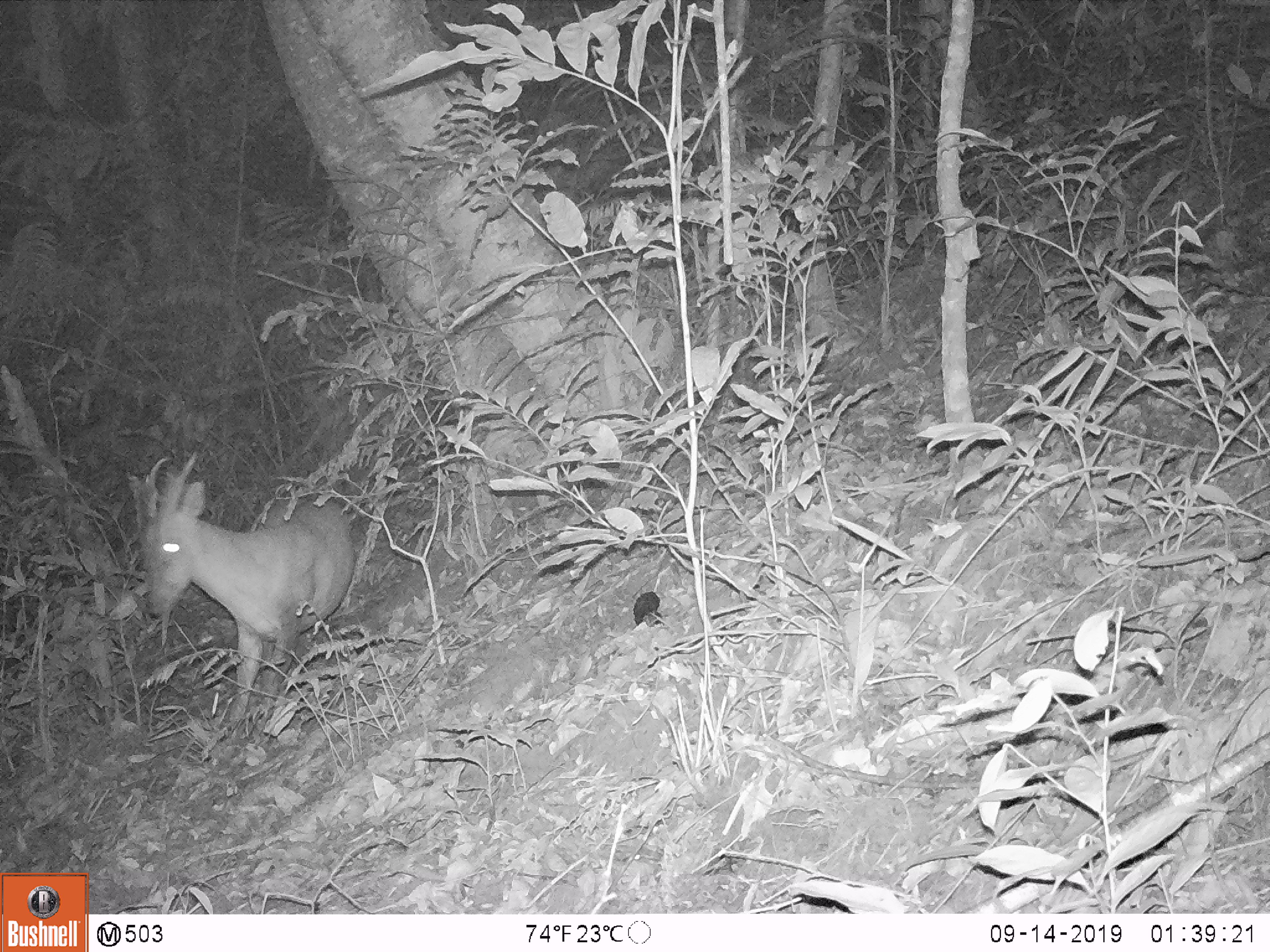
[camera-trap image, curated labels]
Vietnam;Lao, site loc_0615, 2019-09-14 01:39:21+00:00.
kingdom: Animalia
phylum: Chordata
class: Mammalia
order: Artiodactyla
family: Cervidae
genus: Muntiacus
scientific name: Muntiacus muntjak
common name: red muntjac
Red muntjac (Muntiacus muntjak). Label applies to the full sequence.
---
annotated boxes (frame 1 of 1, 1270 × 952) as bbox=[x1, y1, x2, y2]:
red muntjac: bbox=[127, 450, 356, 718]